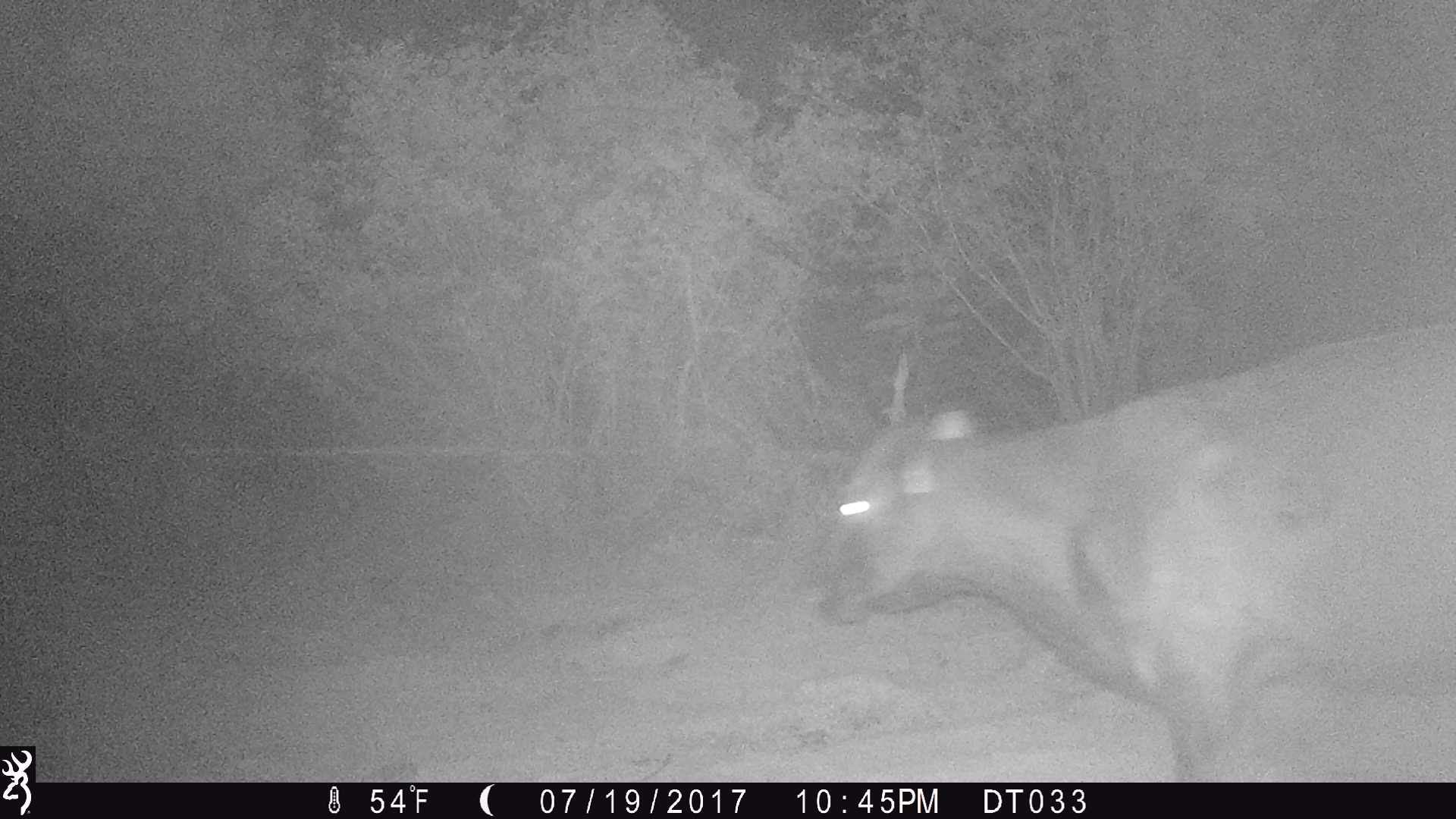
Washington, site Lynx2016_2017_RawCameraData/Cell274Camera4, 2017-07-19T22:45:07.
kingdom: Animalia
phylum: Chordata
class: Mammalia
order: Artiodactyla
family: Bovidae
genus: Bos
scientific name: Bos taurus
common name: domestic cattle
Domestic cattle (Bos taurus). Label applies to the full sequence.